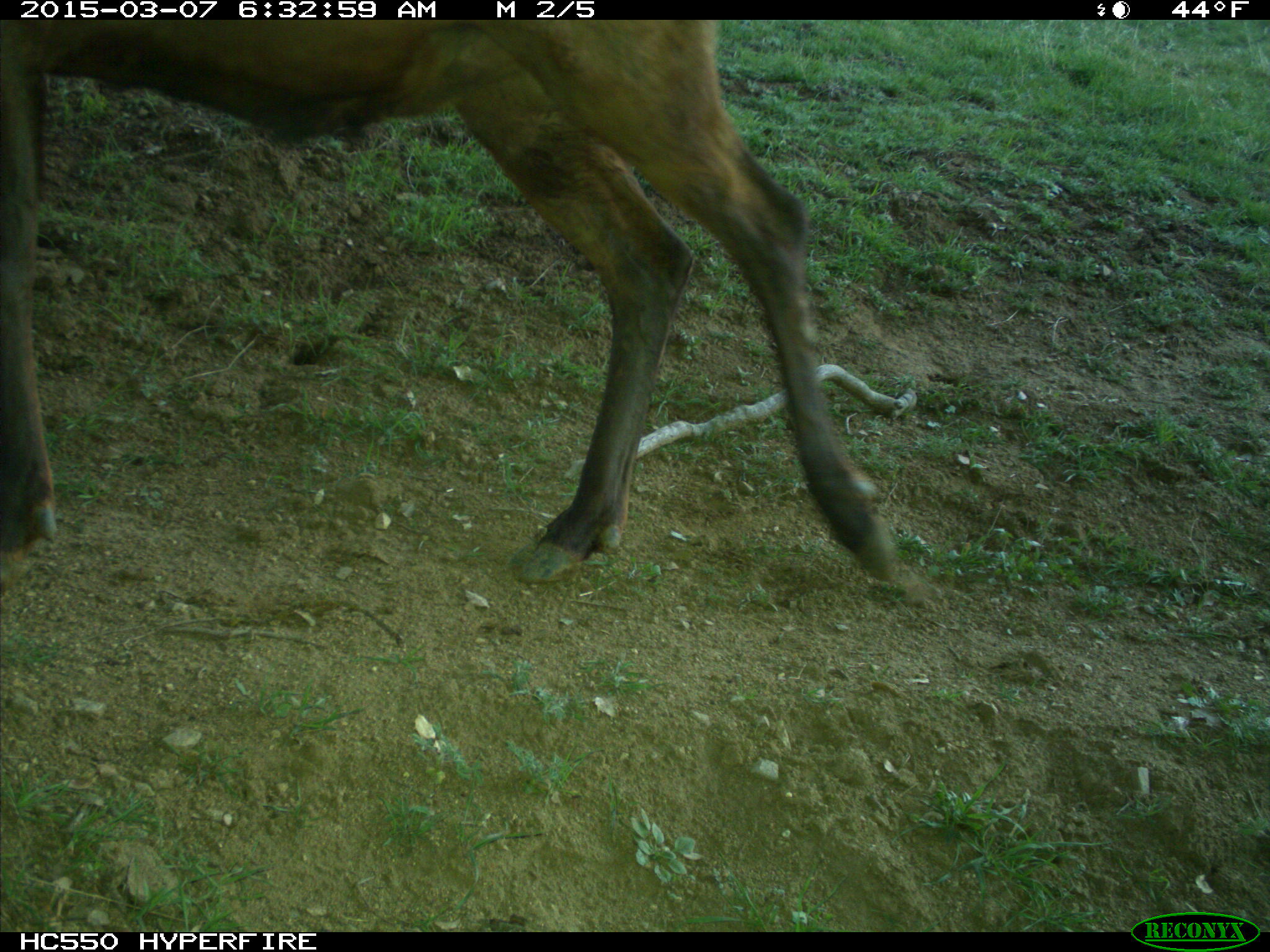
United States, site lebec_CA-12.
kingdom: Animalia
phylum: Chordata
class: Mammalia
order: Artiodactyla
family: Cervidae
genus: Cervus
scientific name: Cervus canadensis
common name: elk